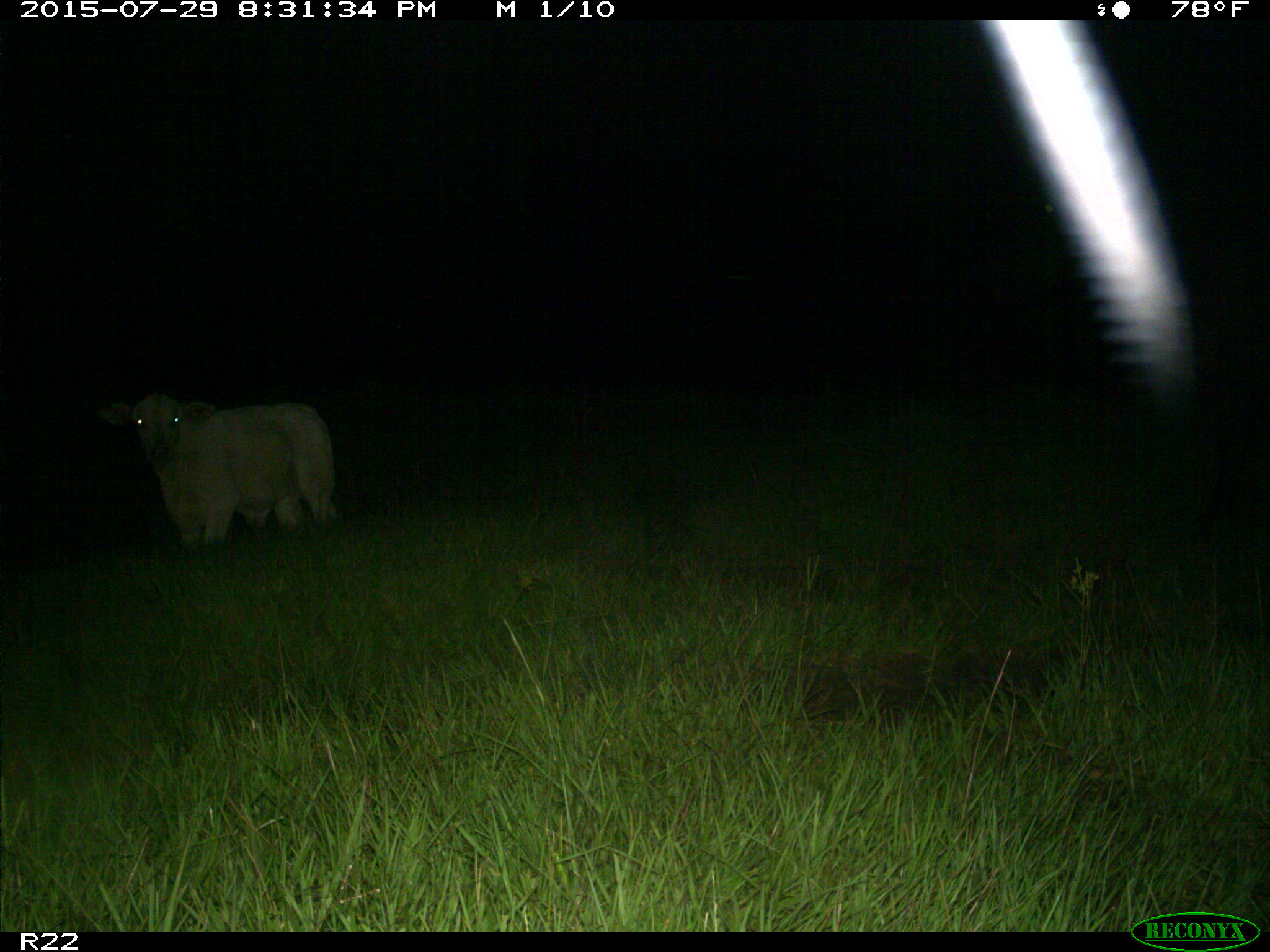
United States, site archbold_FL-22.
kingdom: Animalia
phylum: Chordata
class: Mammalia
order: Artiodactyla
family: Bovidae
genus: Bos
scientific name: Bos taurus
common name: domestic cow